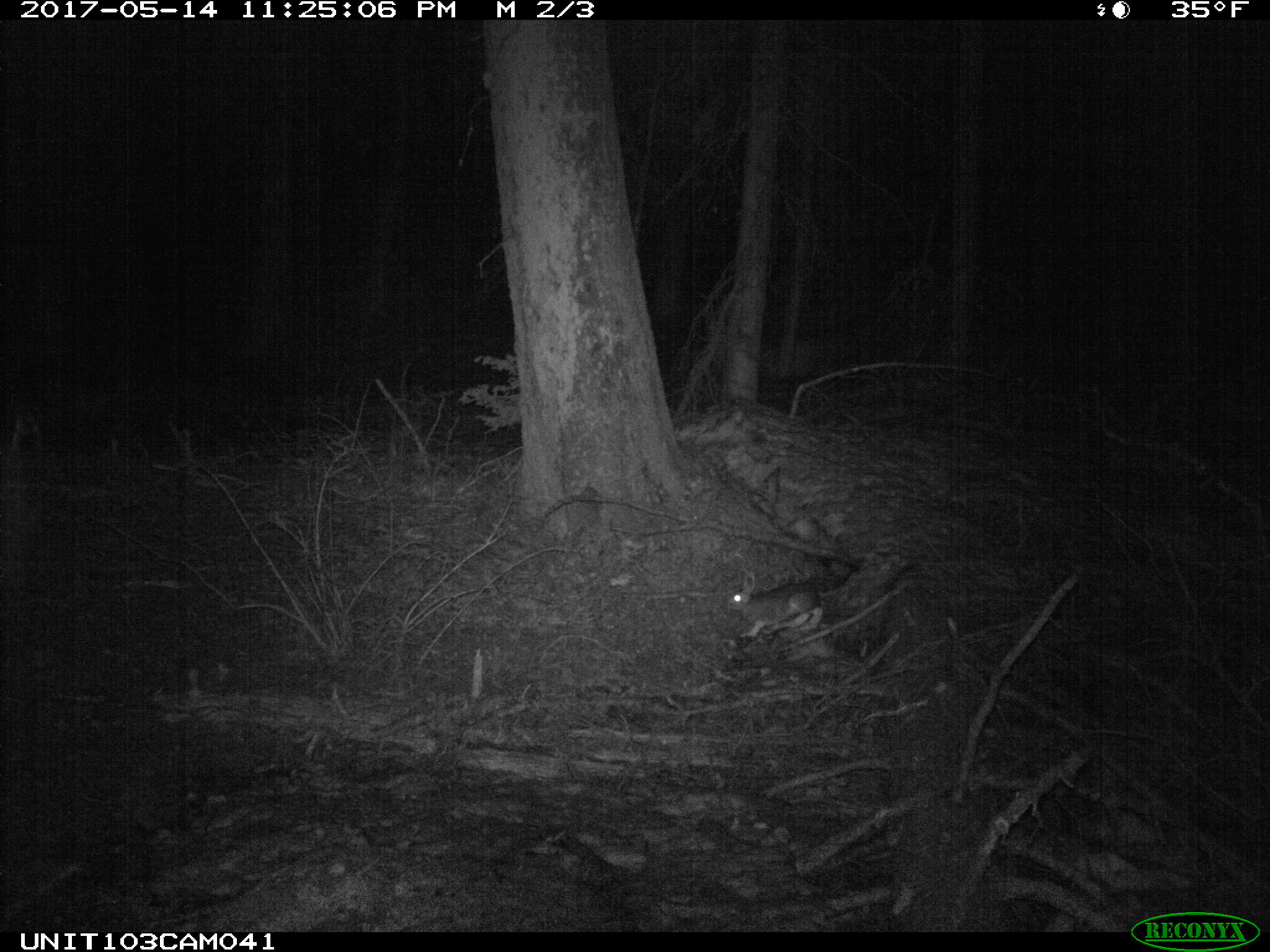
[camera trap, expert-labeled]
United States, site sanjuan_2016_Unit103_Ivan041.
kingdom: Animalia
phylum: Chordata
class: Mammalia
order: Lagomorpha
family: Leporidae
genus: Lepus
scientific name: Lepus americanus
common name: snowshoe hare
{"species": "Lepus americanus (snowshoe hare)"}